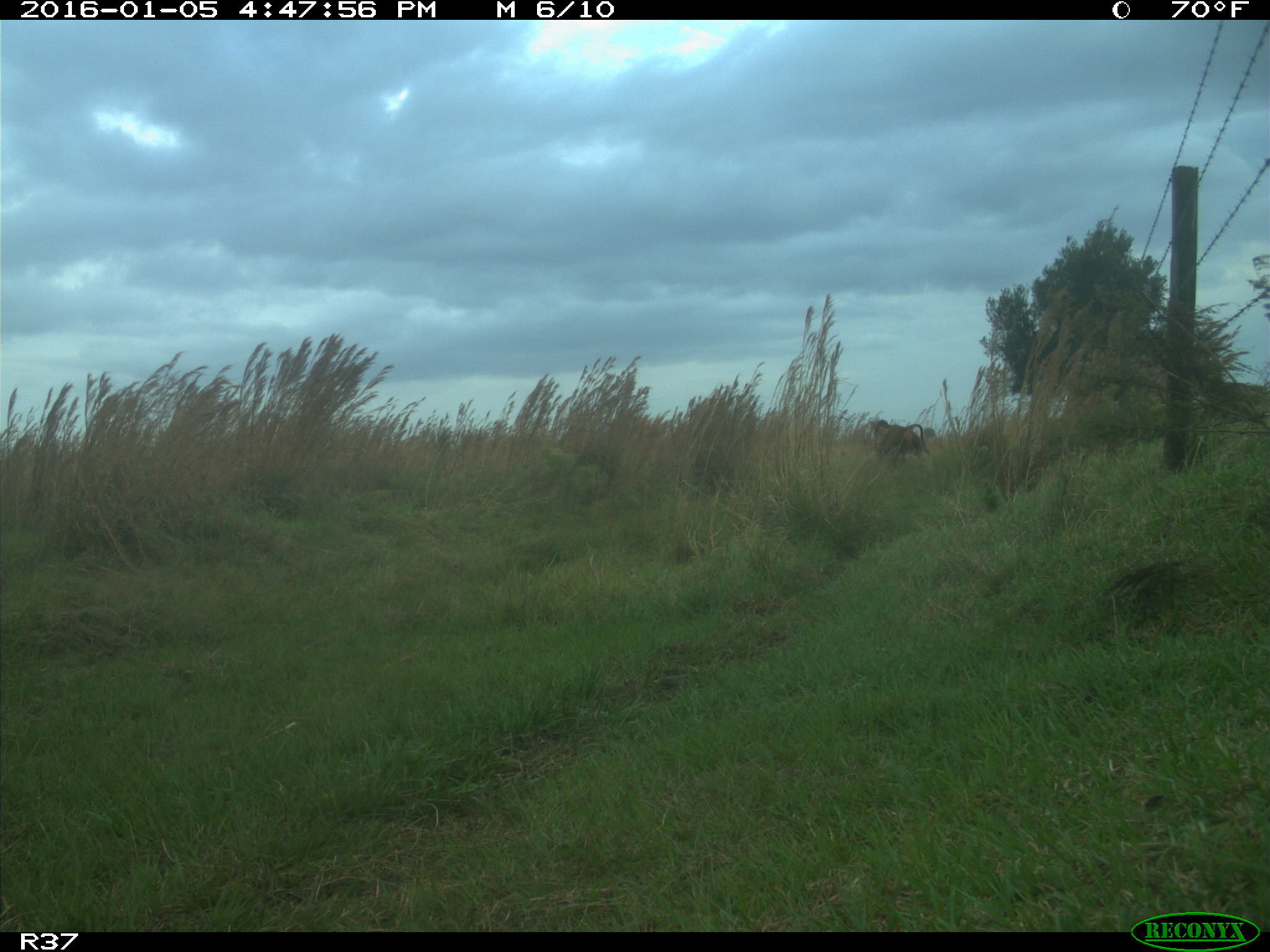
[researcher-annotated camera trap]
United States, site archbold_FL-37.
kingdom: Animalia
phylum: Chordata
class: Mammalia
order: Artiodactyla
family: Bovidae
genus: Bos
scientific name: Bos taurus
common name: domestic cow